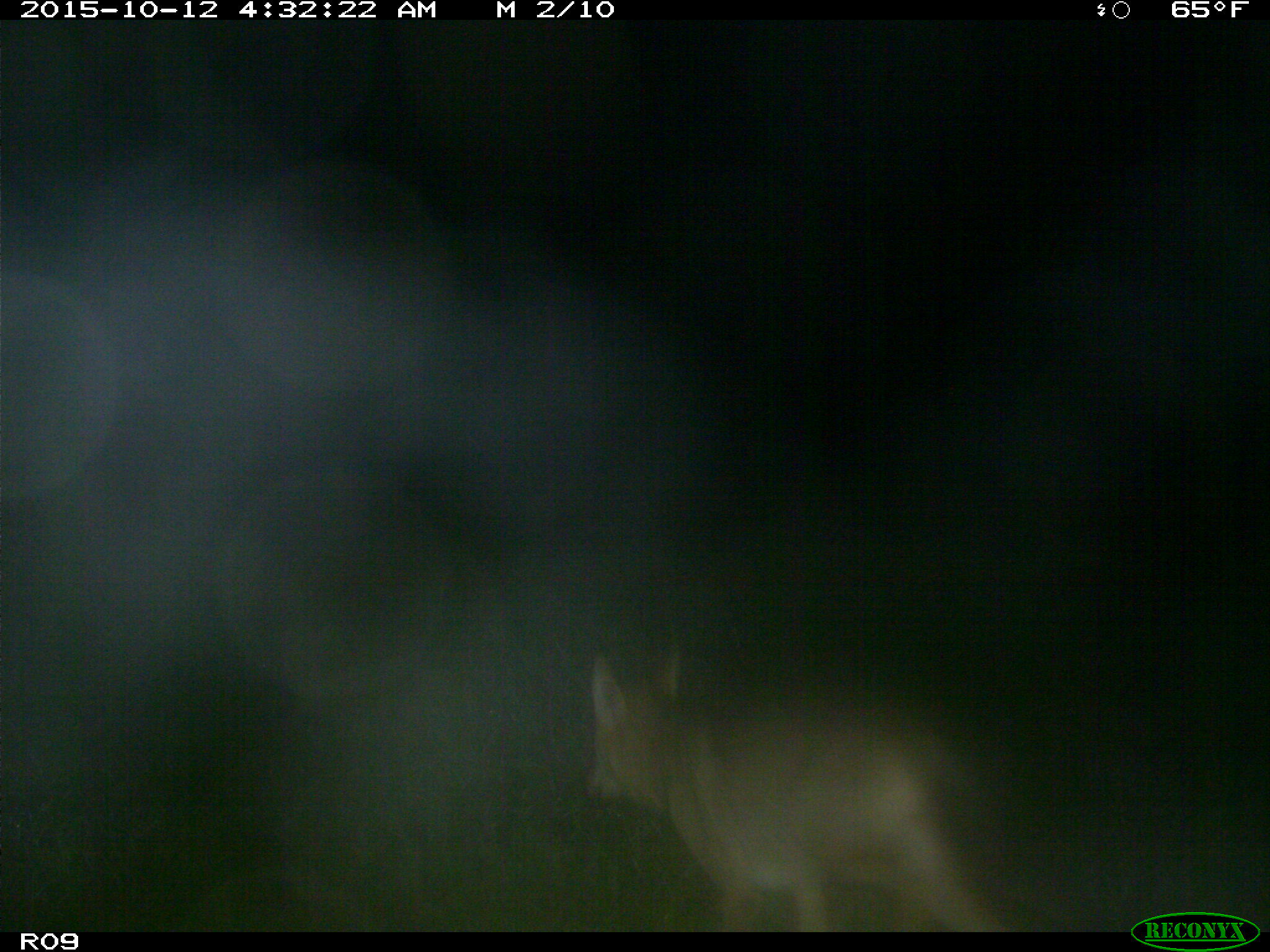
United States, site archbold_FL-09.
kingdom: Animalia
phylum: Chordata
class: Mammalia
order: Carnivora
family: Canidae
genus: Canis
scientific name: Canis latrans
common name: coyote